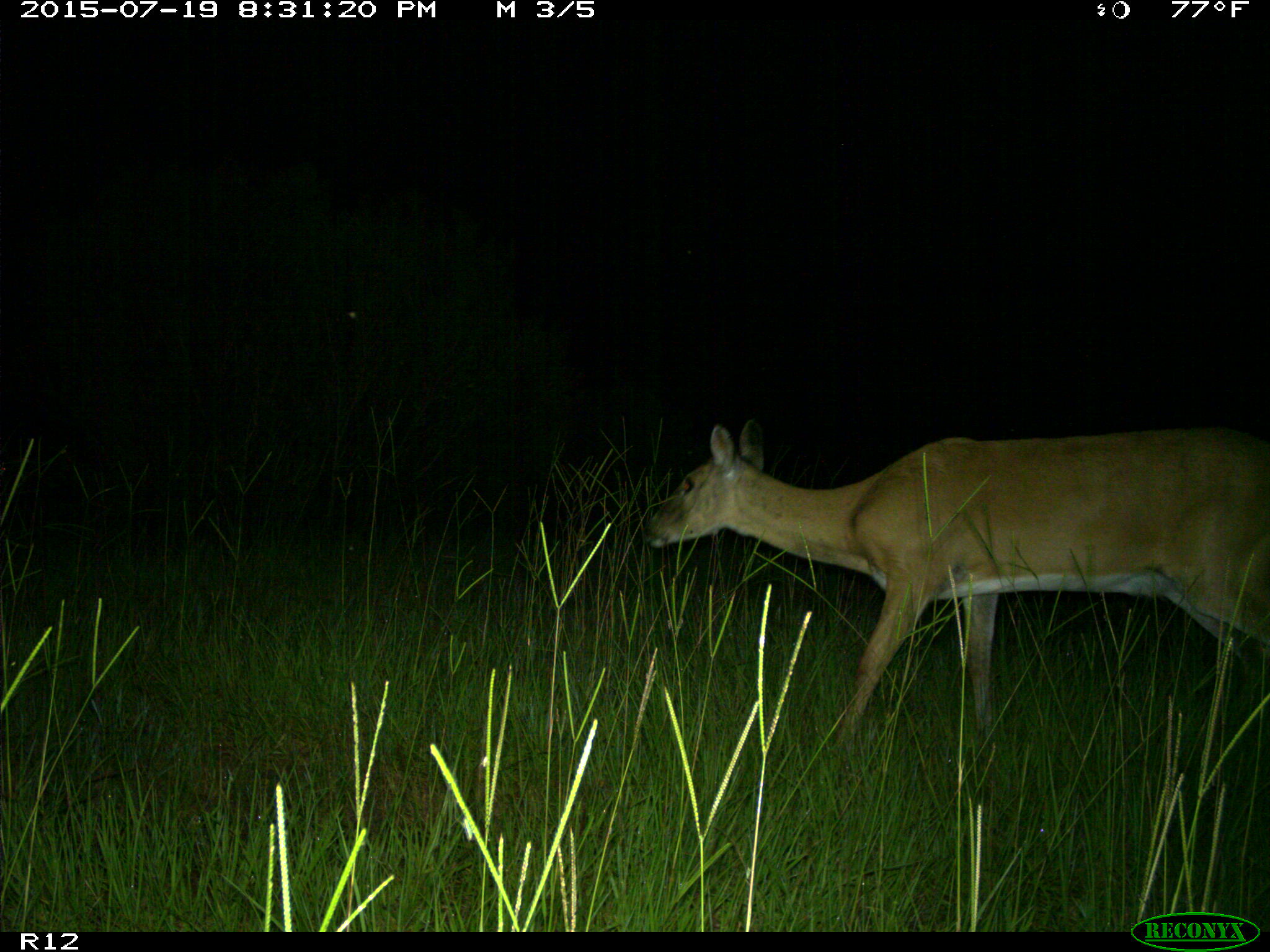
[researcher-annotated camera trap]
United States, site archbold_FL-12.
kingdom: Animalia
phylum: Chordata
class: Mammalia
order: Artiodactyla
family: Cervidae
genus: Odocoileus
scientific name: Odocoileus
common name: deer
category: unidentified deer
Unidentified deer (deer) (Odocoileus).